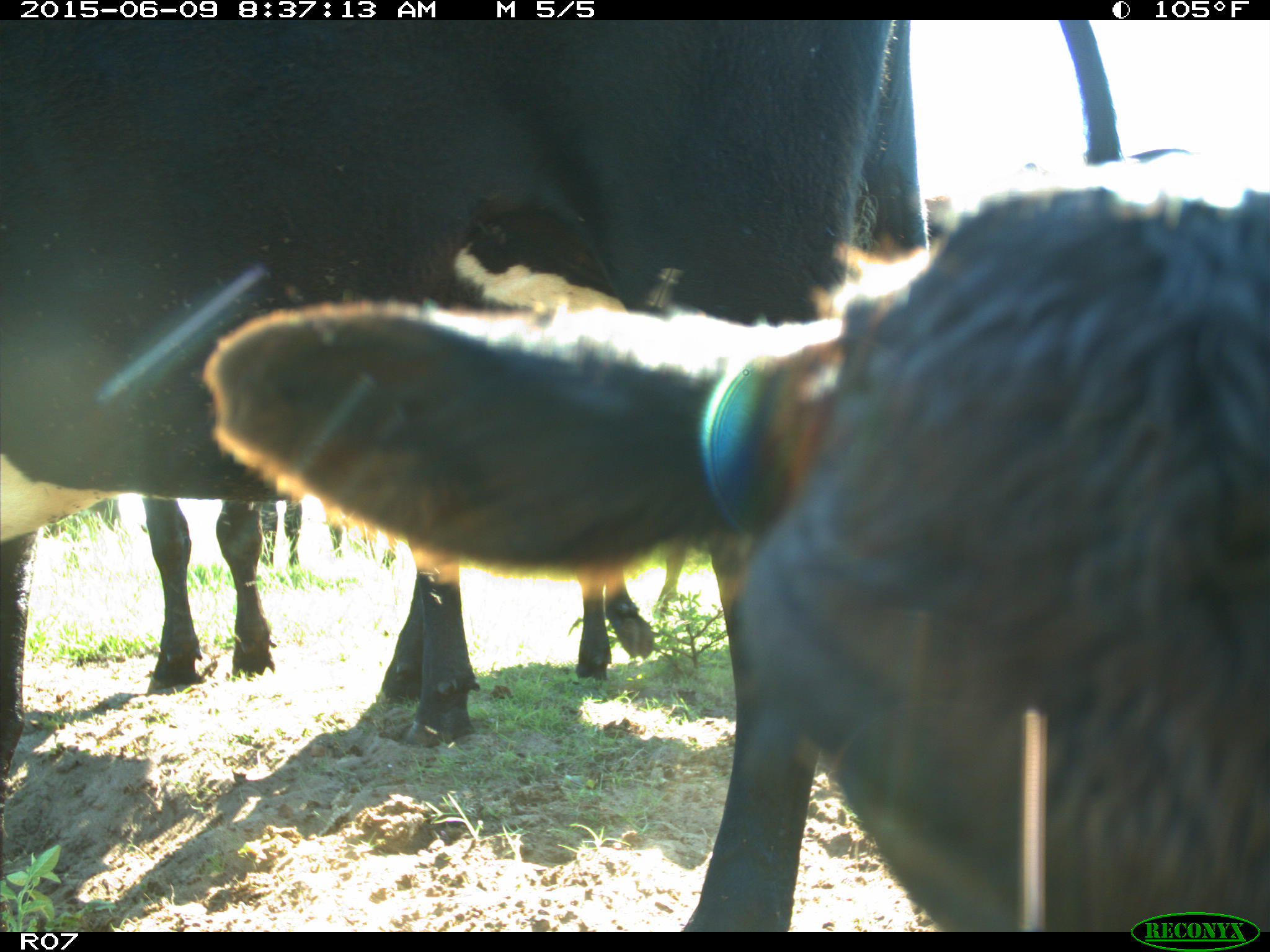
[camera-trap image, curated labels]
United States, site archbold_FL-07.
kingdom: Animalia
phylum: Chordata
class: Mammalia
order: Artiodactyla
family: Bovidae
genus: Bos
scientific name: Bos taurus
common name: domestic cow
Bos taurus (domestic cow).